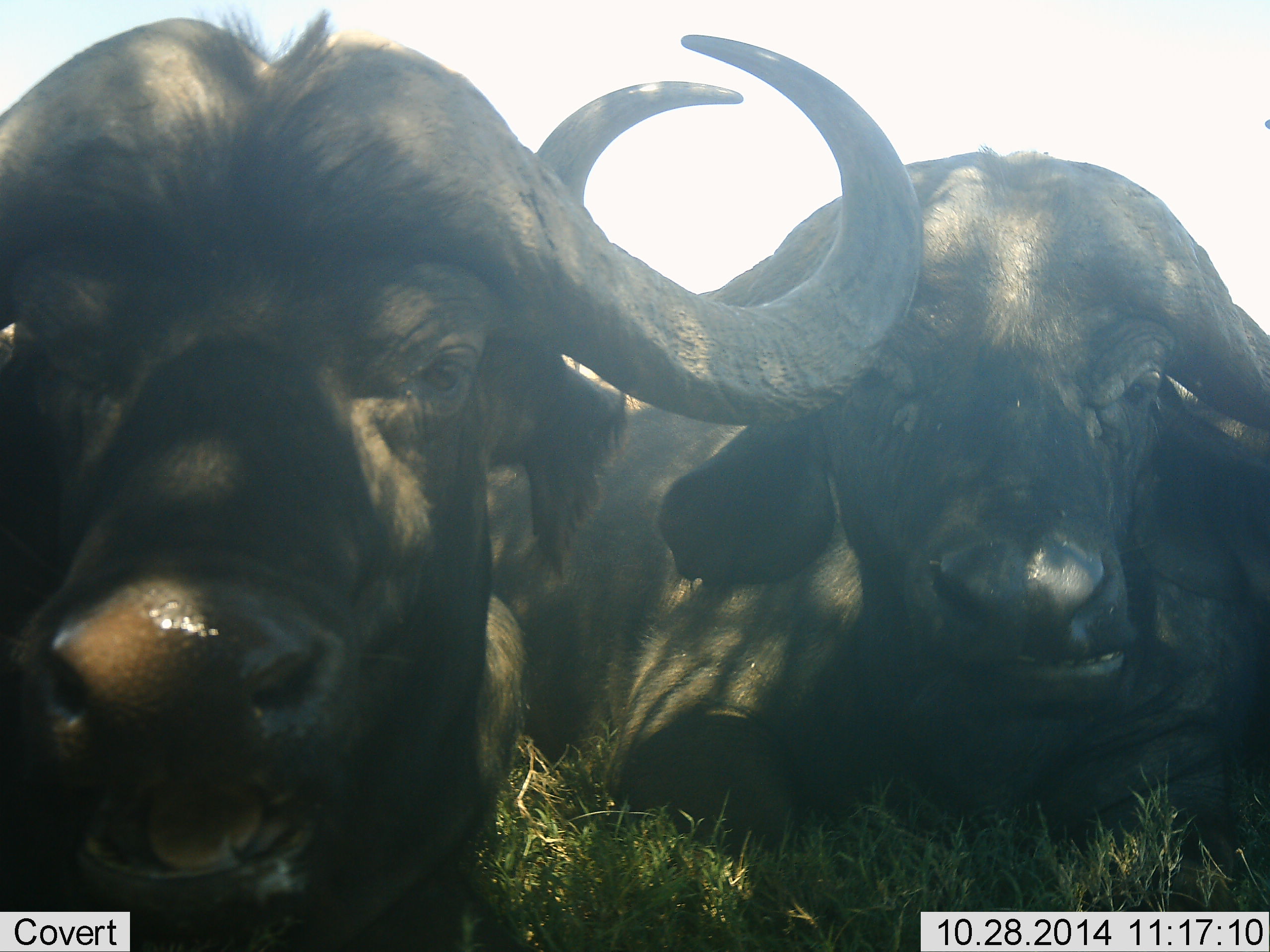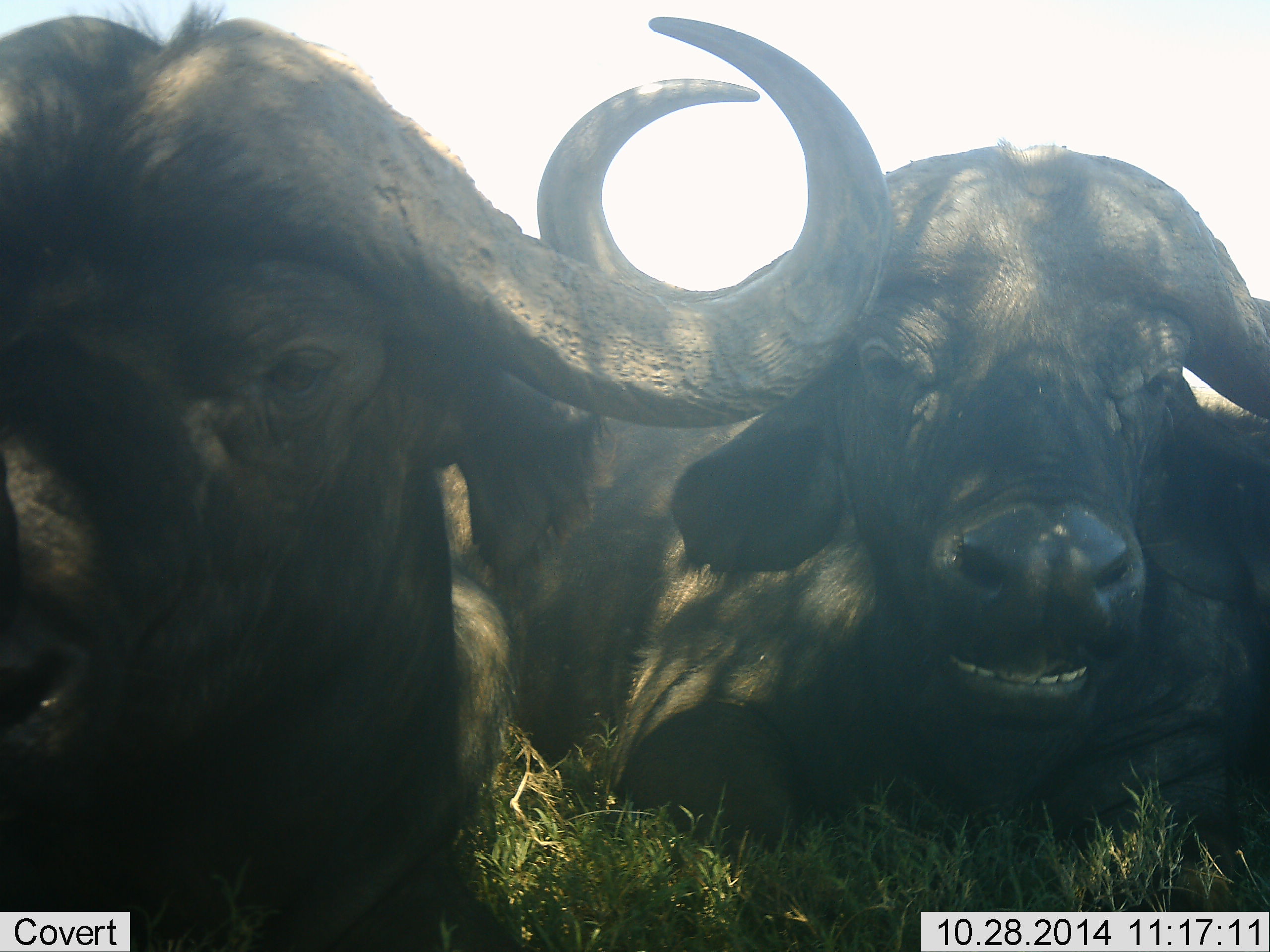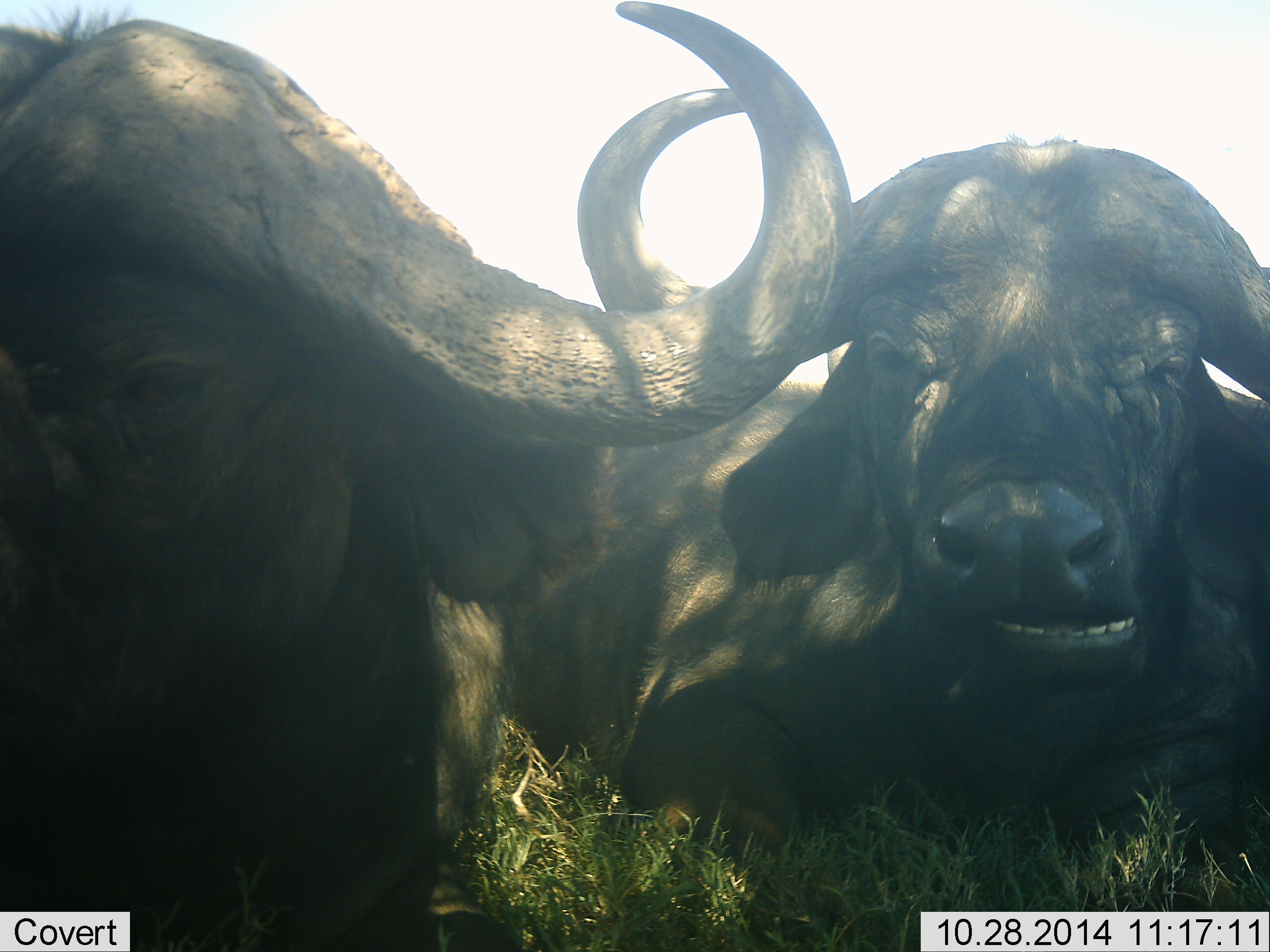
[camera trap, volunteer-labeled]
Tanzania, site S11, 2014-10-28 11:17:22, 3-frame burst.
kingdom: Animalia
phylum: Chordata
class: Mammalia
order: Artiodactyla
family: Bovidae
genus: Syncerus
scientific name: Syncerus caffer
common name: cape buffalo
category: buffalo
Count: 2.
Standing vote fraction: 0%.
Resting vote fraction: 100%.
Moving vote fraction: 0%.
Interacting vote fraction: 10%.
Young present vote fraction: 0%.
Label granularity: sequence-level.